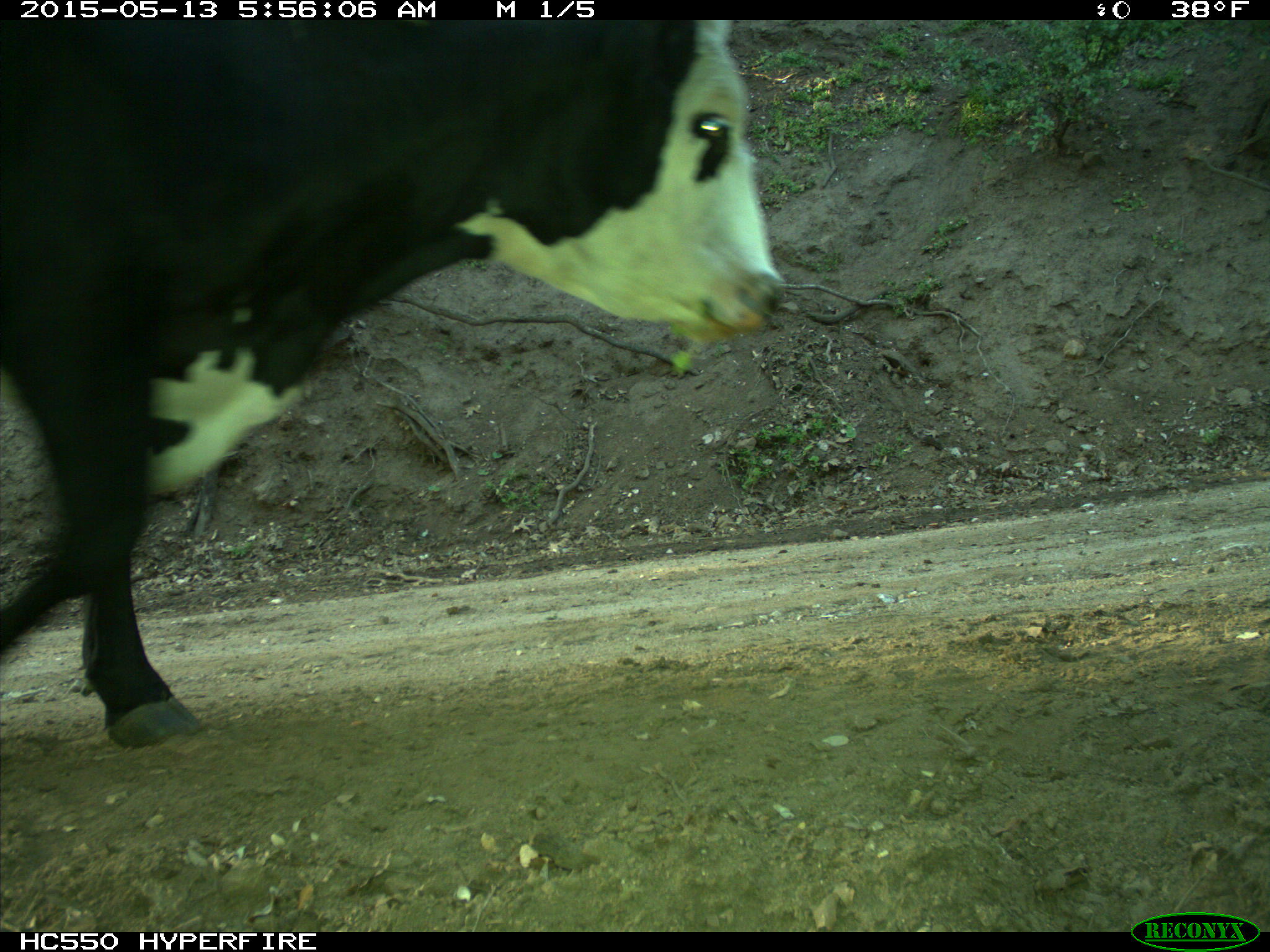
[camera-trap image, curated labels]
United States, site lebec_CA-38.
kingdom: Animalia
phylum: Chordata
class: Mammalia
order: Artiodactyla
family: Bovidae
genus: Bos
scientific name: Bos taurus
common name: domestic cow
Bos taurus (domestic cow).